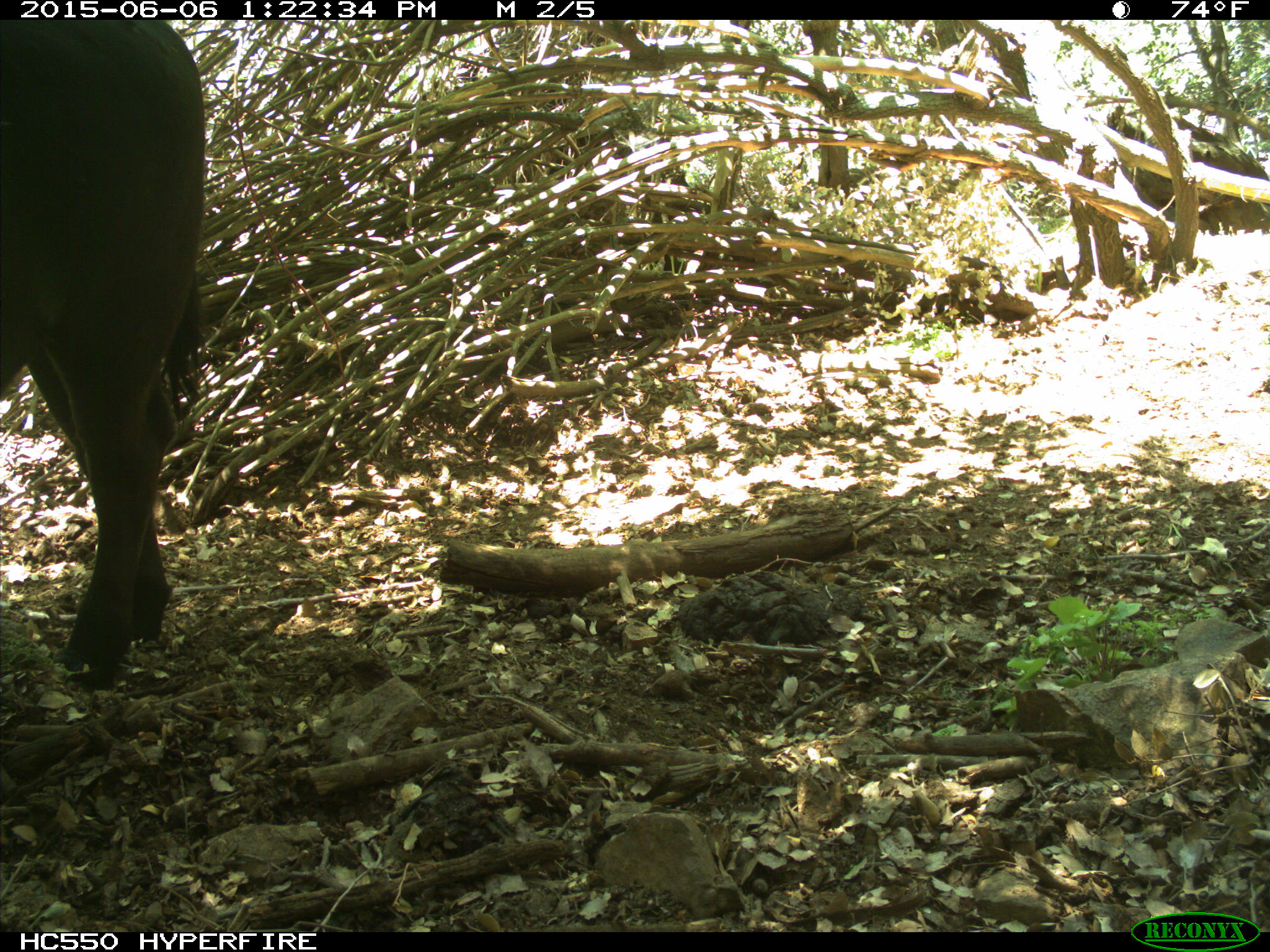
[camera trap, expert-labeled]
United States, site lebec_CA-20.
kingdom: Animalia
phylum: Chordata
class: Mammalia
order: Artiodactyla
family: Bovidae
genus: Bos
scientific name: Bos taurus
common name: domestic cow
Bos taurus (domestic cow).